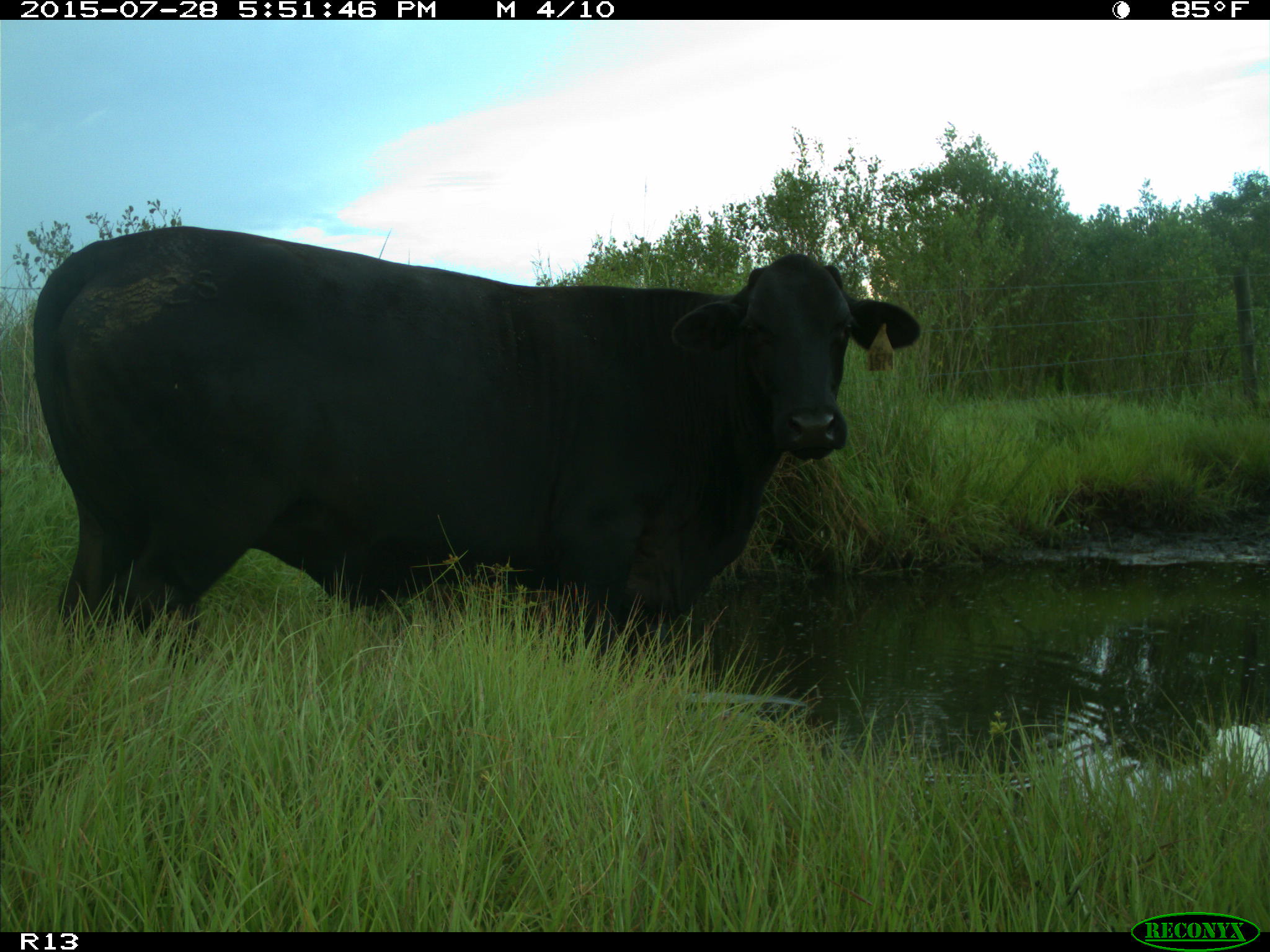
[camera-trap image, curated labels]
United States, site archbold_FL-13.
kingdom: Animalia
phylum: Chordata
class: Mammalia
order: Artiodactyla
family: Bovidae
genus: Bos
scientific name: Bos taurus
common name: domestic cow